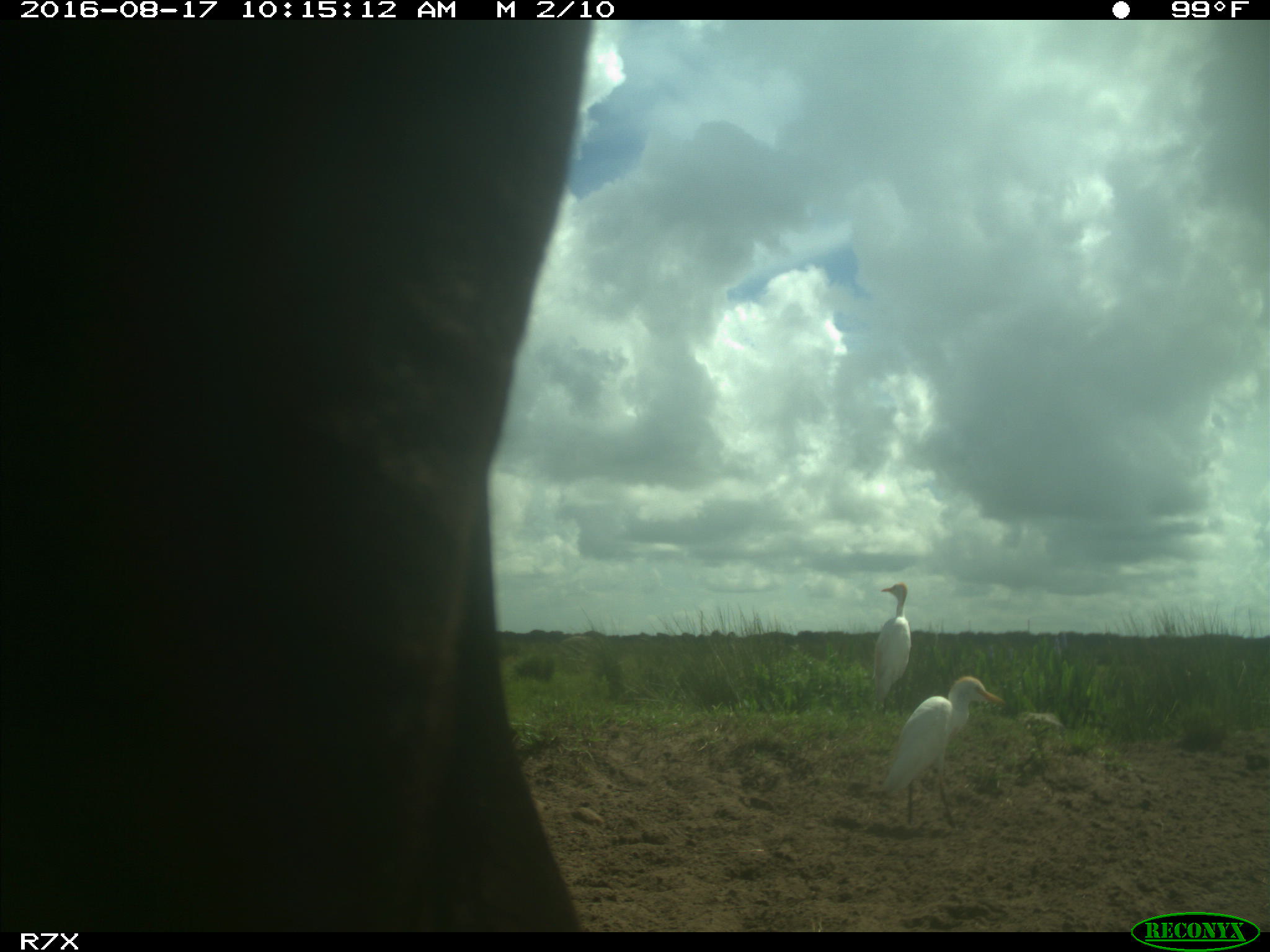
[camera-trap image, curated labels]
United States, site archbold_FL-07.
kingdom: Animalia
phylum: Chordata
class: Mammalia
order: Artiodactyla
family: Bovidae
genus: Bos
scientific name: Bos taurus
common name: domestic cow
Bos taurus (domestic cow).